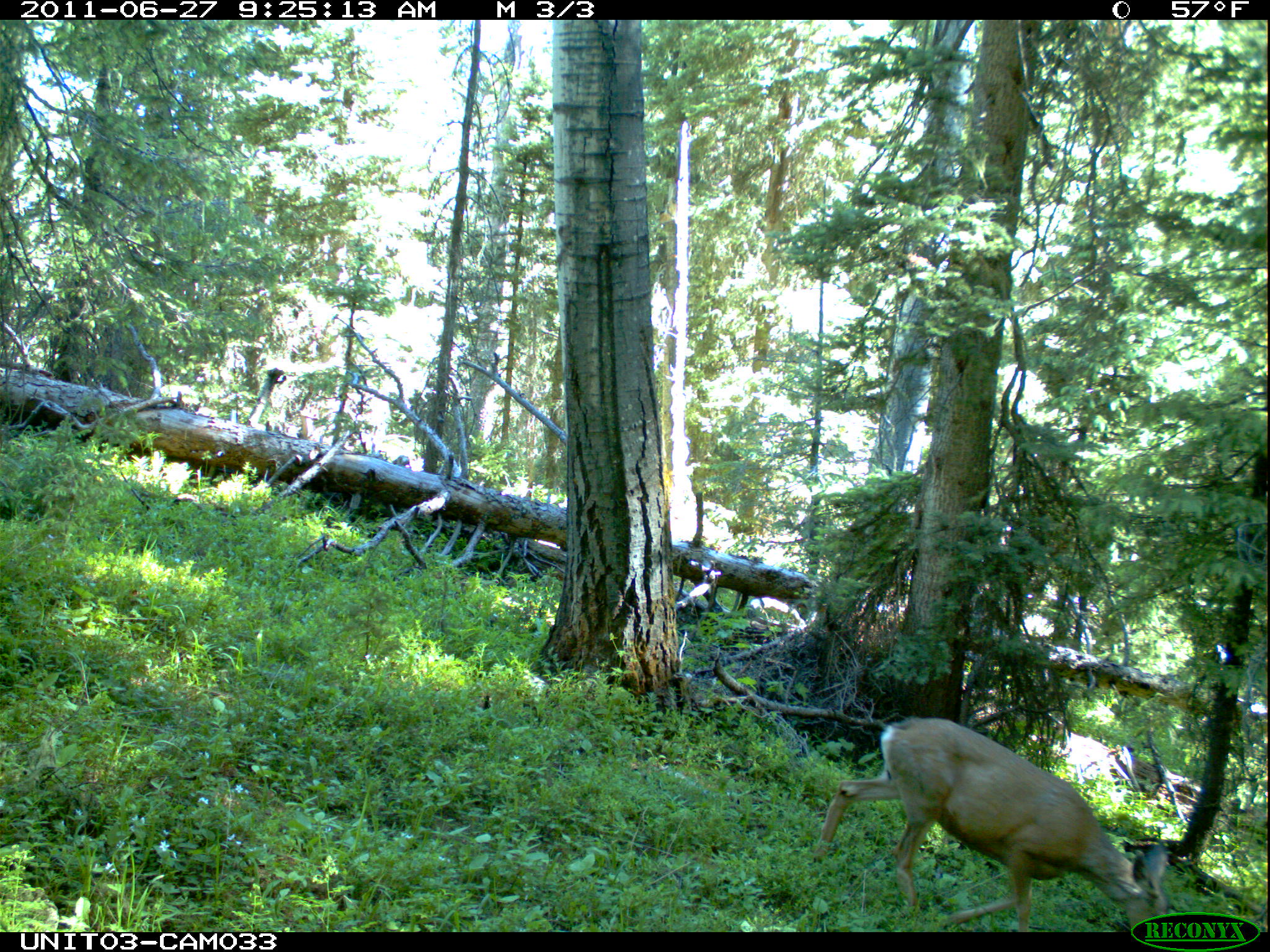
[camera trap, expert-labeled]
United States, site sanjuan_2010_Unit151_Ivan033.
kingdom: Animalia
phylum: Chordata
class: Mammalia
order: Artiodactyla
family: Cervidae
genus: Odocoileus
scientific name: Odocoileus hemionus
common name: mule deer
Odocoileus hemionus (mule deer).